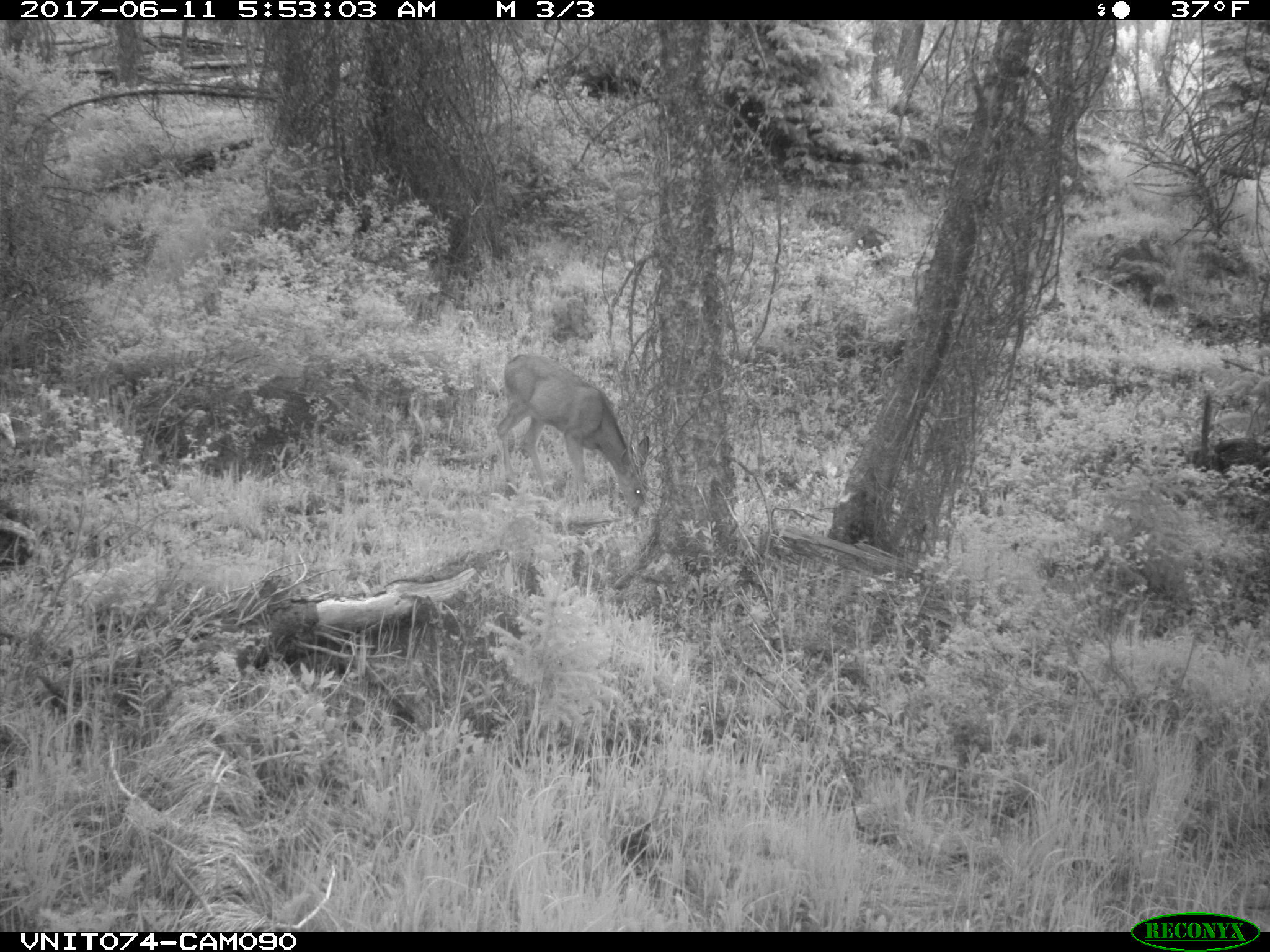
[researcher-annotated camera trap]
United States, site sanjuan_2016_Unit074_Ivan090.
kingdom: Animalia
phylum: Chordata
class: Mammalia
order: Artiodactyla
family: Cervidae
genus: Odocoileus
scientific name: Odocoileus hemionus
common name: mule deer